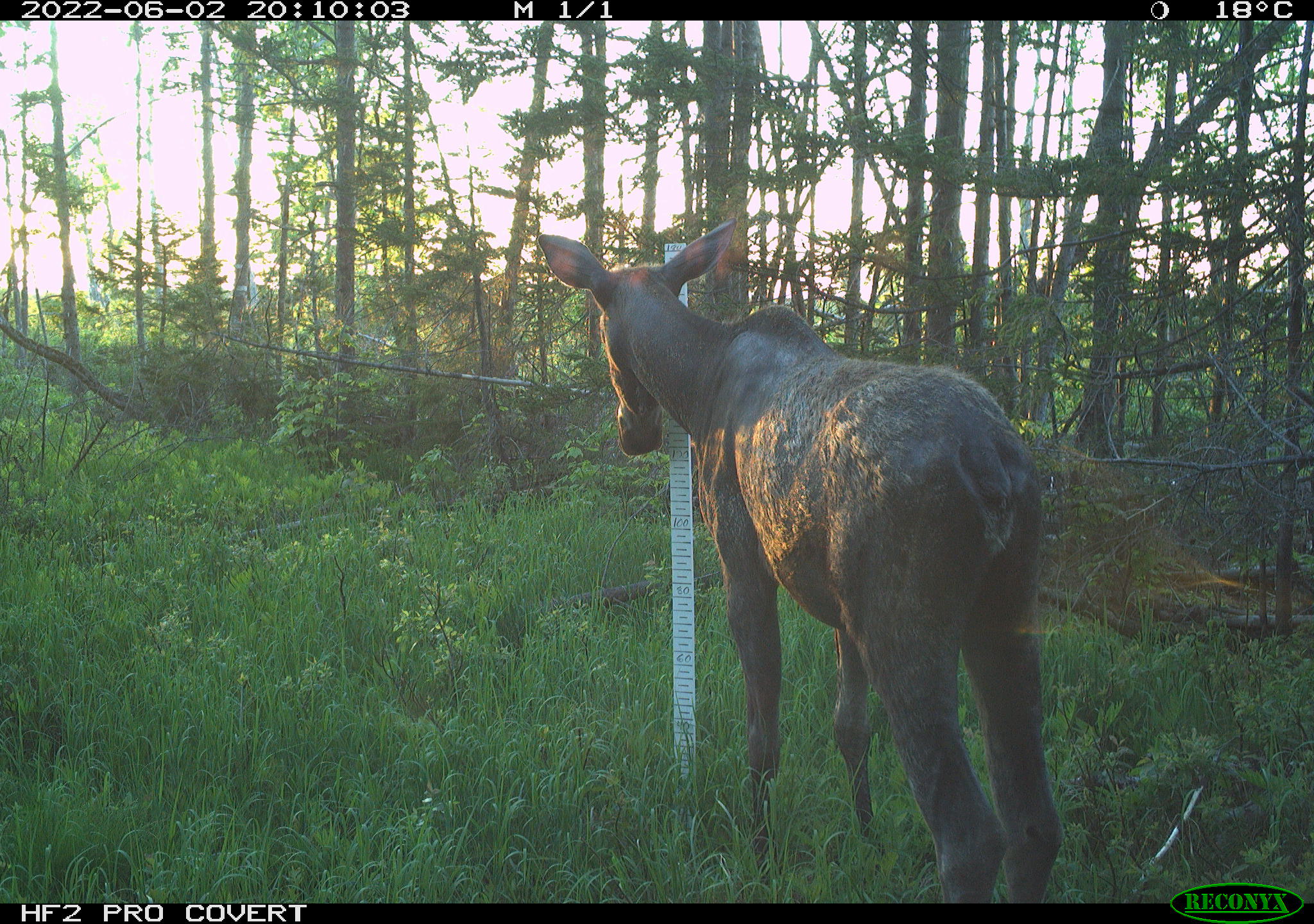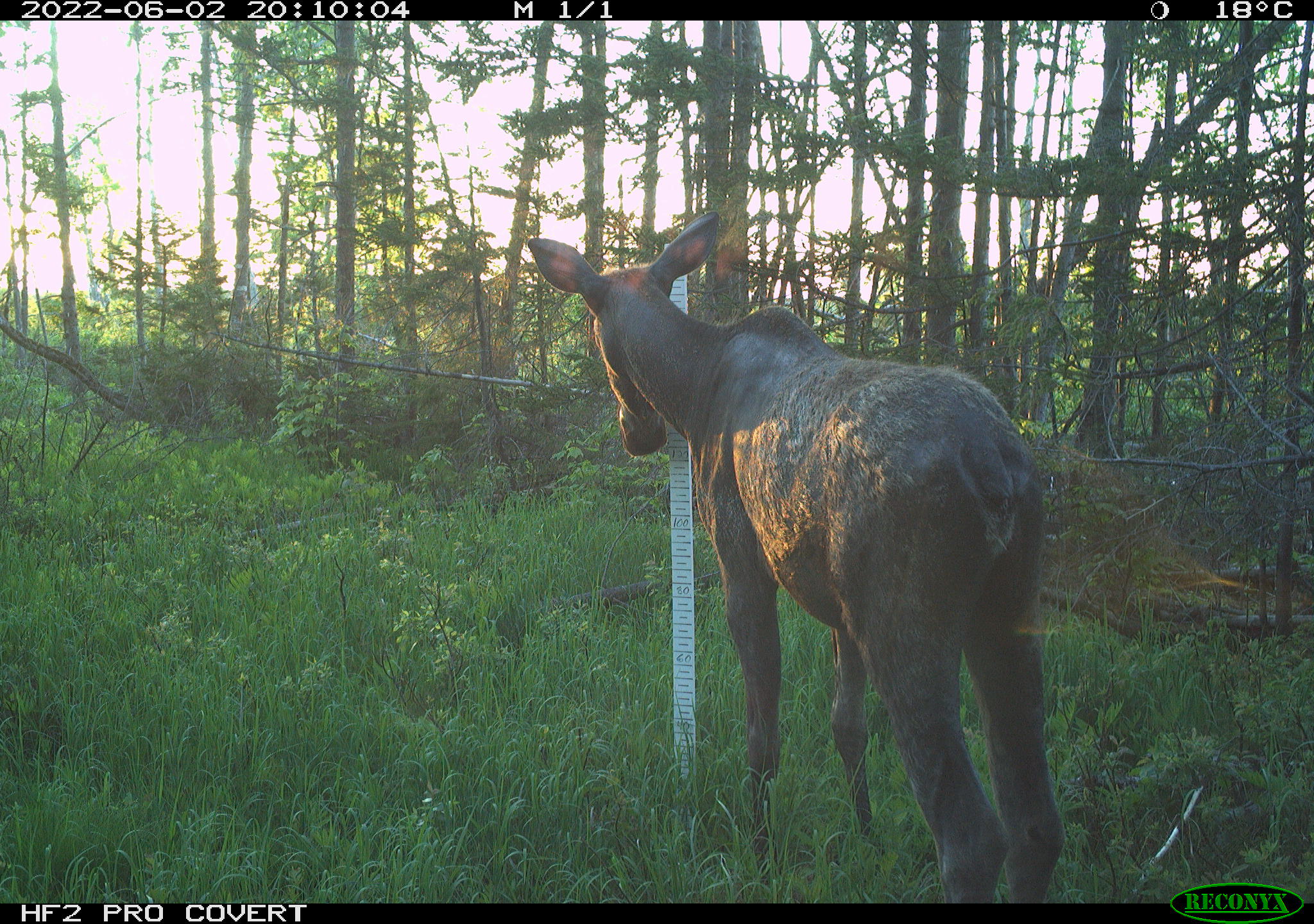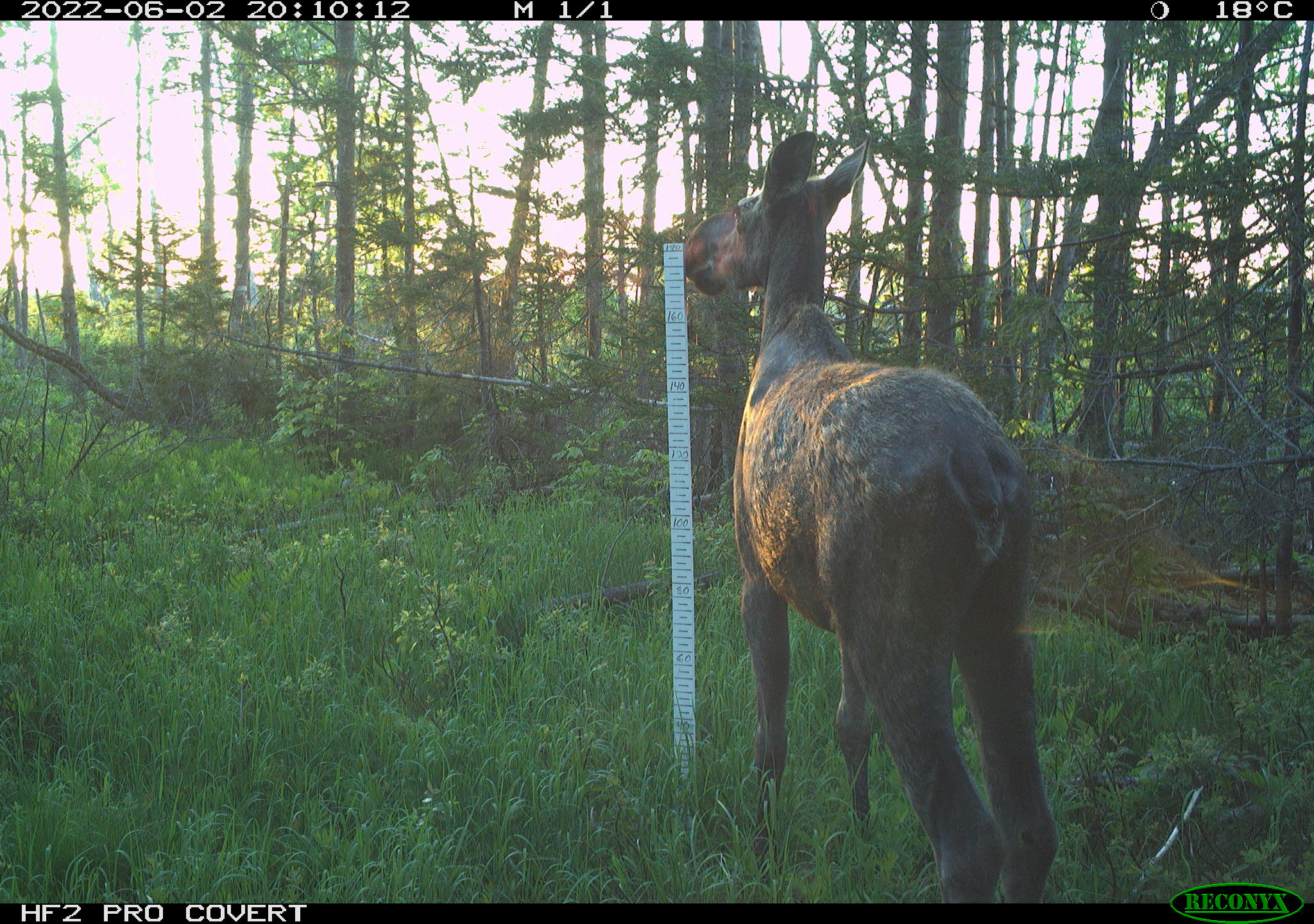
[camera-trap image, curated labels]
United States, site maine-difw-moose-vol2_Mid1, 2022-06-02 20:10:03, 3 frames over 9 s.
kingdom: Animalia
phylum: Chordata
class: Mammalia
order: Artiodactyla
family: Cervidae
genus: Alces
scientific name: Alces alces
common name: moose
Moose (Alces alces).